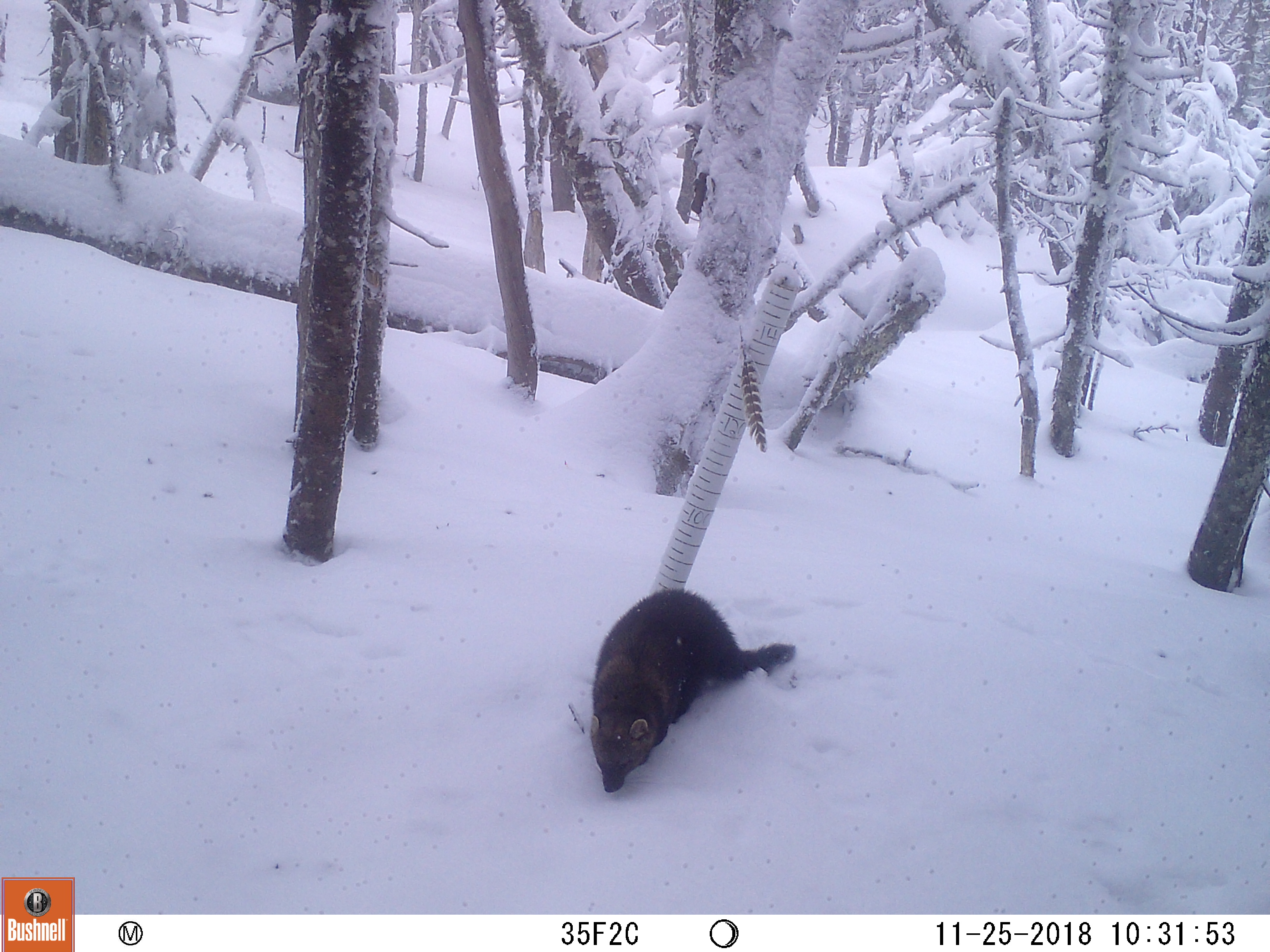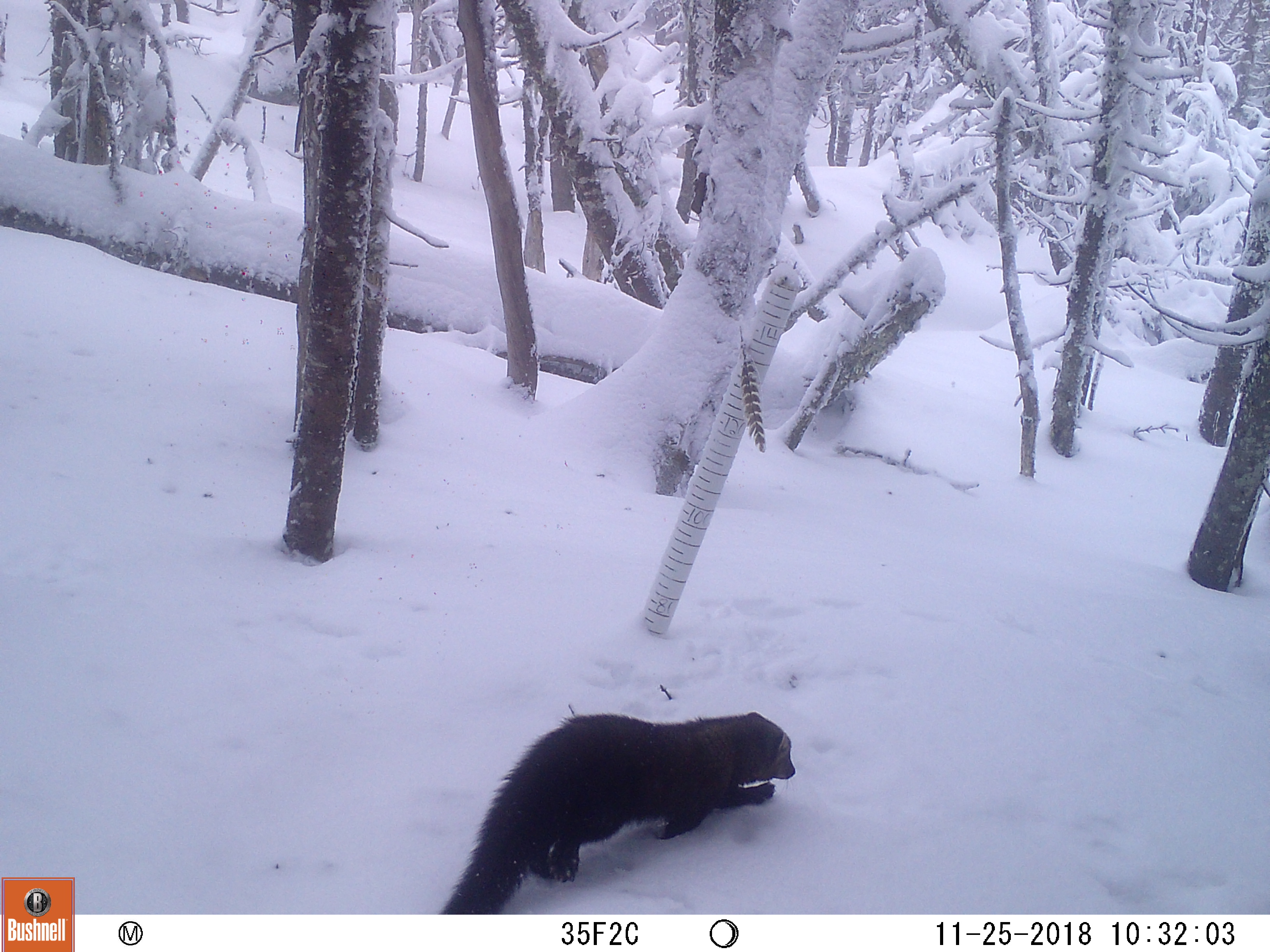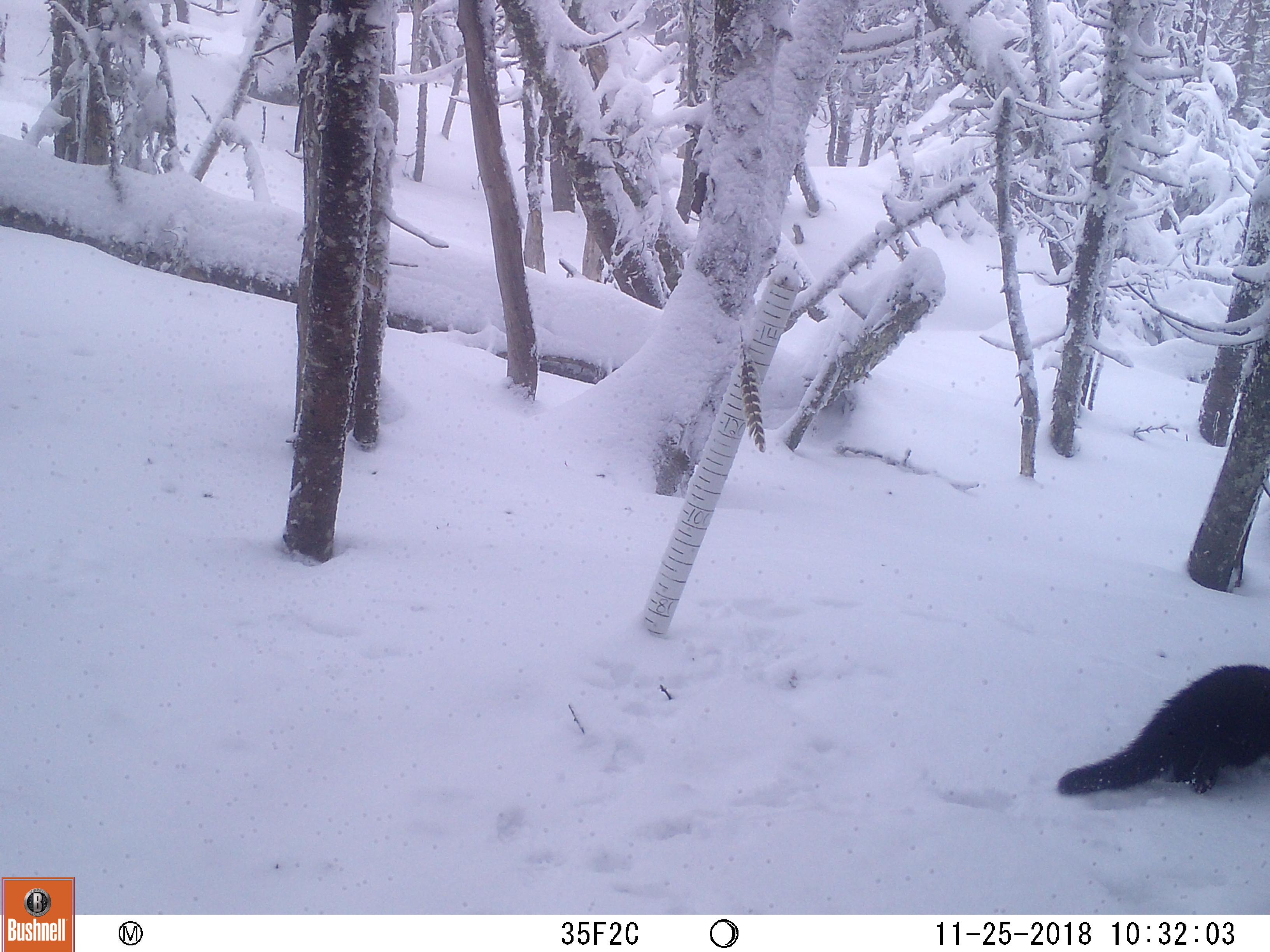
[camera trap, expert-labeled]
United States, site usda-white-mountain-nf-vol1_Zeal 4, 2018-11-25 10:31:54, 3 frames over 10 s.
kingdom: Animalia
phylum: Chordata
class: Mammalia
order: Carnivora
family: Mustelidae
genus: Pekania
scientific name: Pekania pennanti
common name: fisher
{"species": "fisher (Pekania pennanti)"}